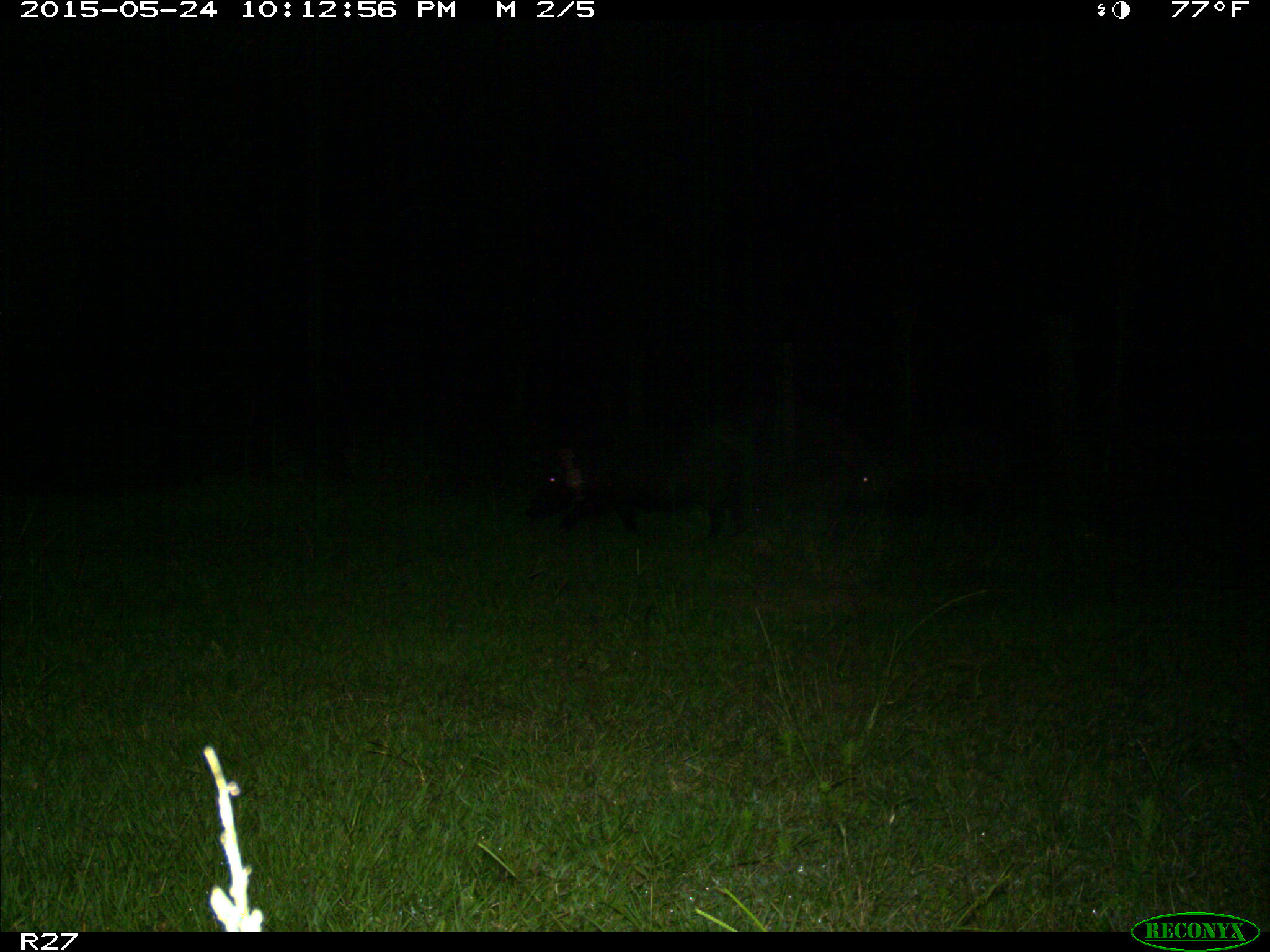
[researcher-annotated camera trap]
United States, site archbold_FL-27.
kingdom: Animalia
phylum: Chordata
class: Mammalia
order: Artiodactyla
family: Suidae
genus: Sus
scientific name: Sus scrofa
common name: wild boar